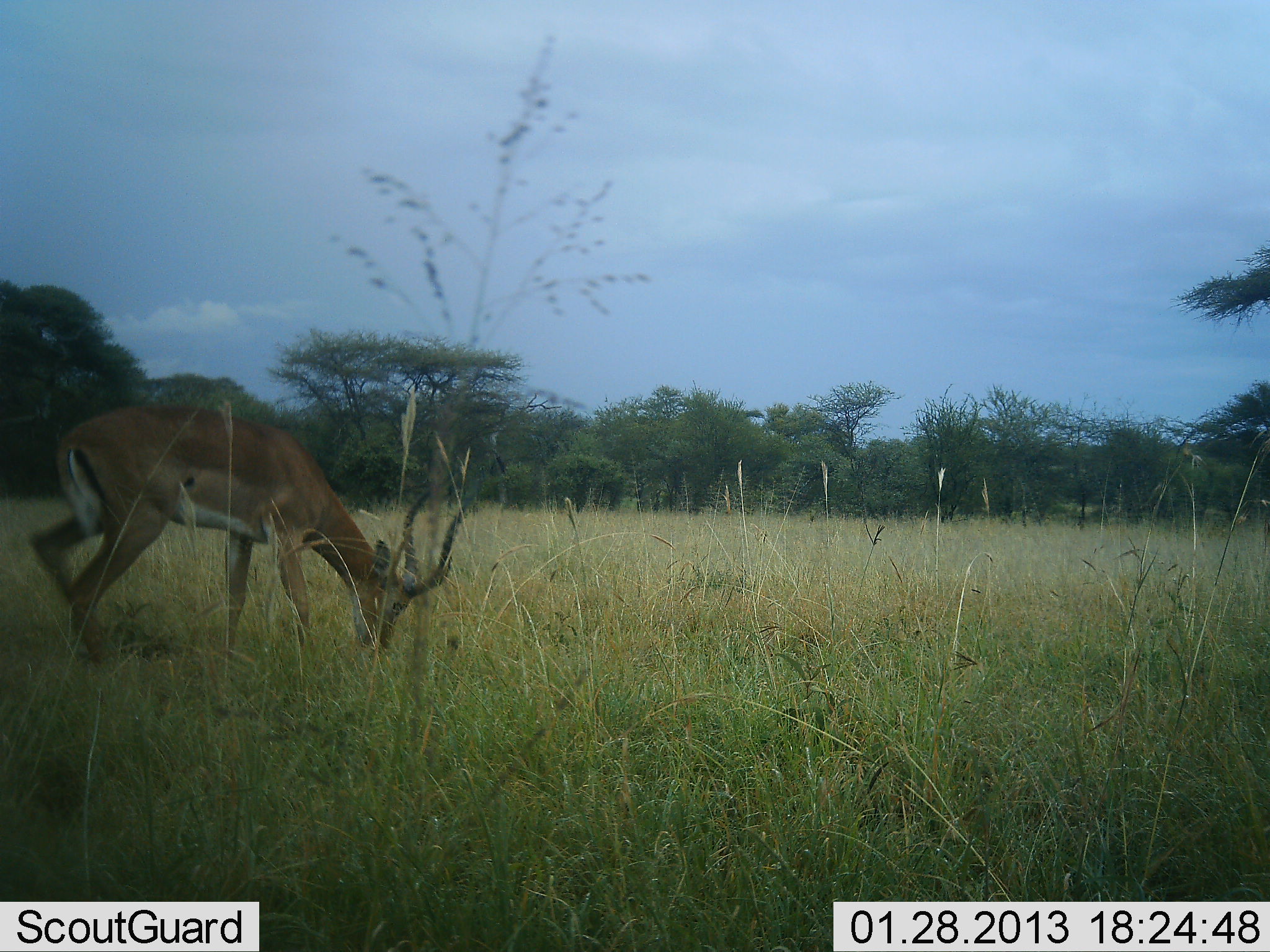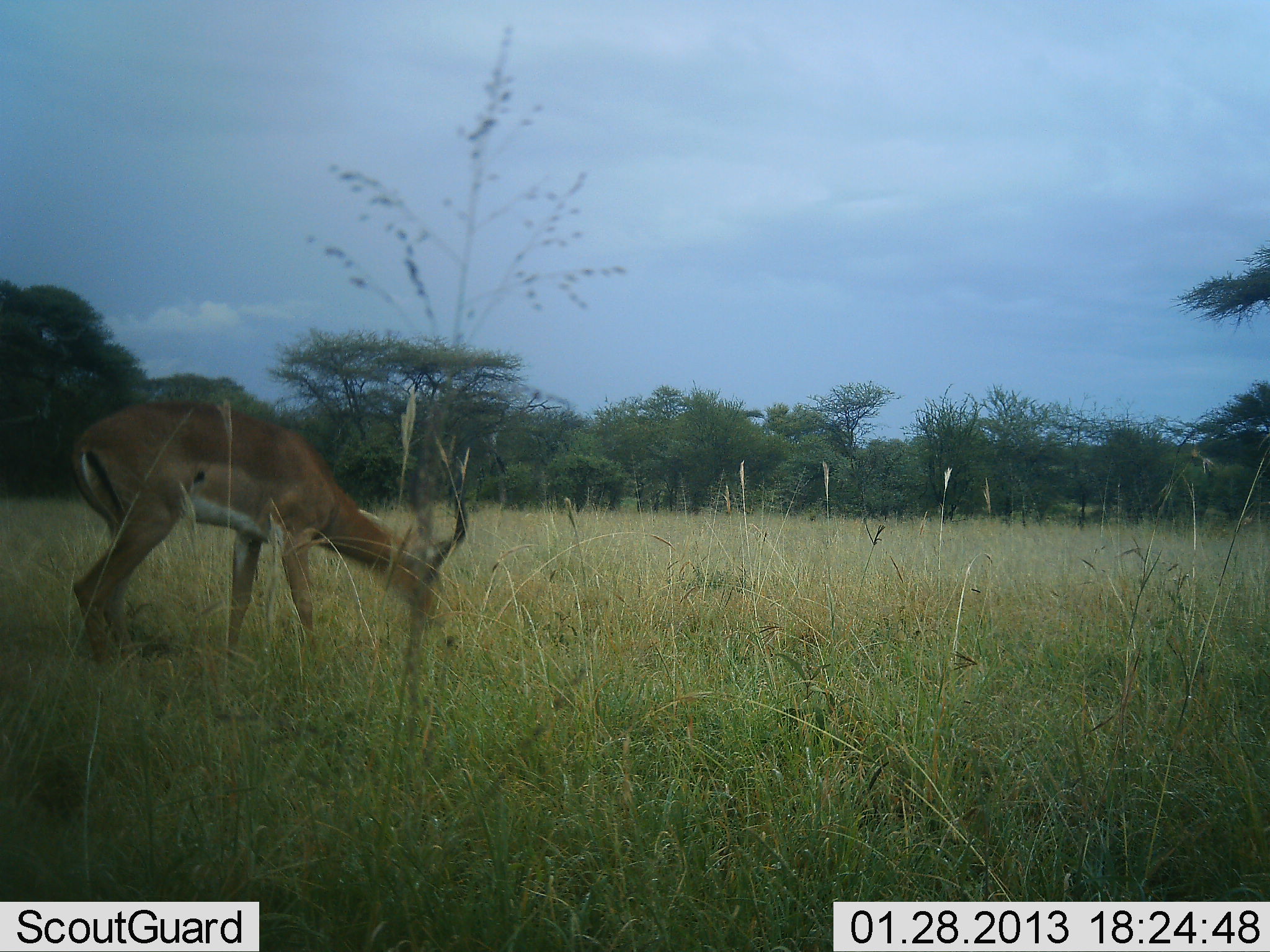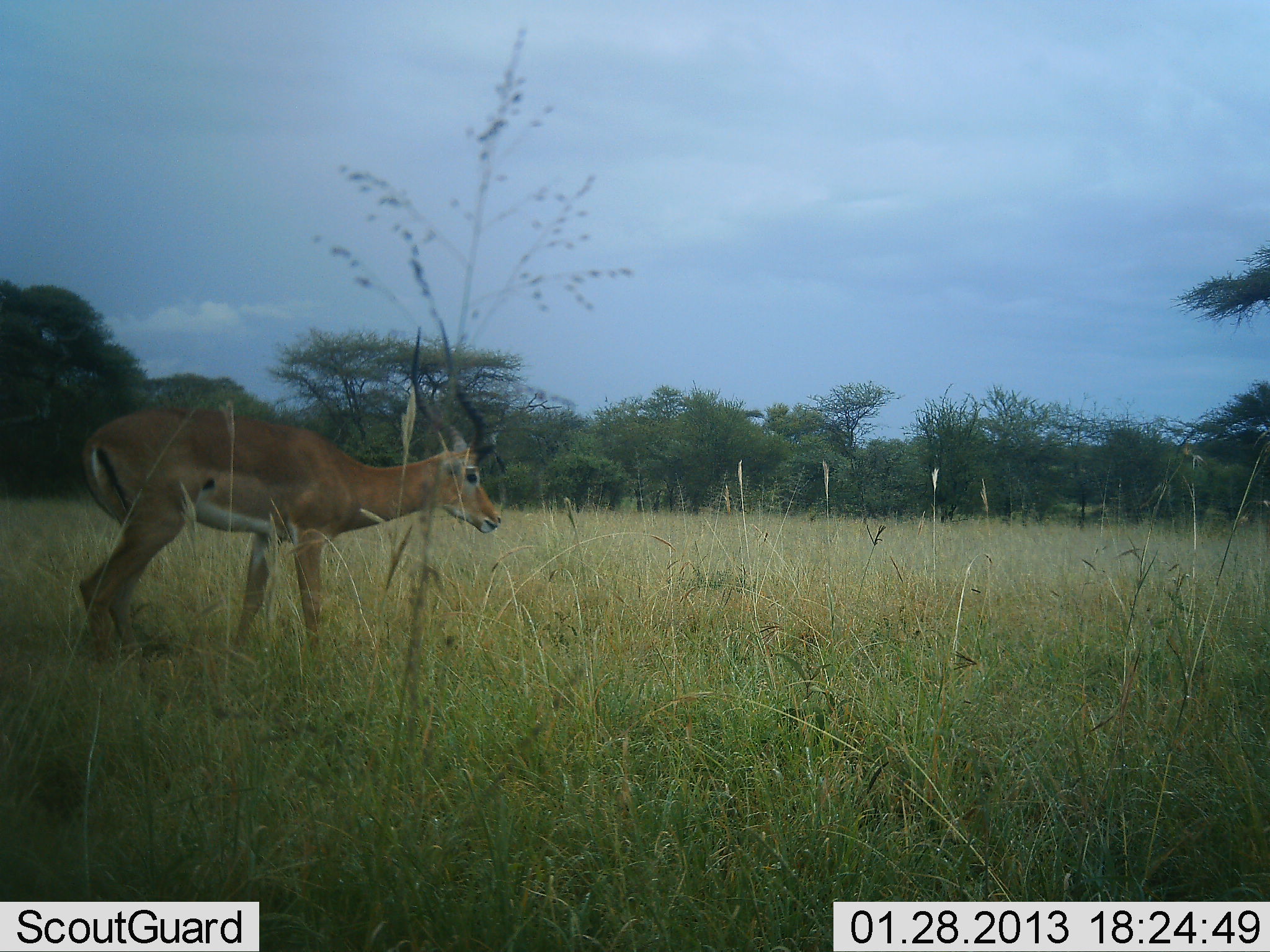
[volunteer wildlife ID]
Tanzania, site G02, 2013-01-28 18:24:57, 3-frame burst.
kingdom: Animalia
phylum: Chordata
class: Mammalia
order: Artiodactyla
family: Bovidae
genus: Aepyceros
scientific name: Aepyceros melampus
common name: impala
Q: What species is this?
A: Impala (Aepyceros melampus).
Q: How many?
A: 1.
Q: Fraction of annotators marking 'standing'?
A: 26%.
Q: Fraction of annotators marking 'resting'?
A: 0%.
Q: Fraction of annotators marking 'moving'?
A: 0%.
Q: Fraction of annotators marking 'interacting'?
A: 0%.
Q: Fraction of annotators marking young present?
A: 0%.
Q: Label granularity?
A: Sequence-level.